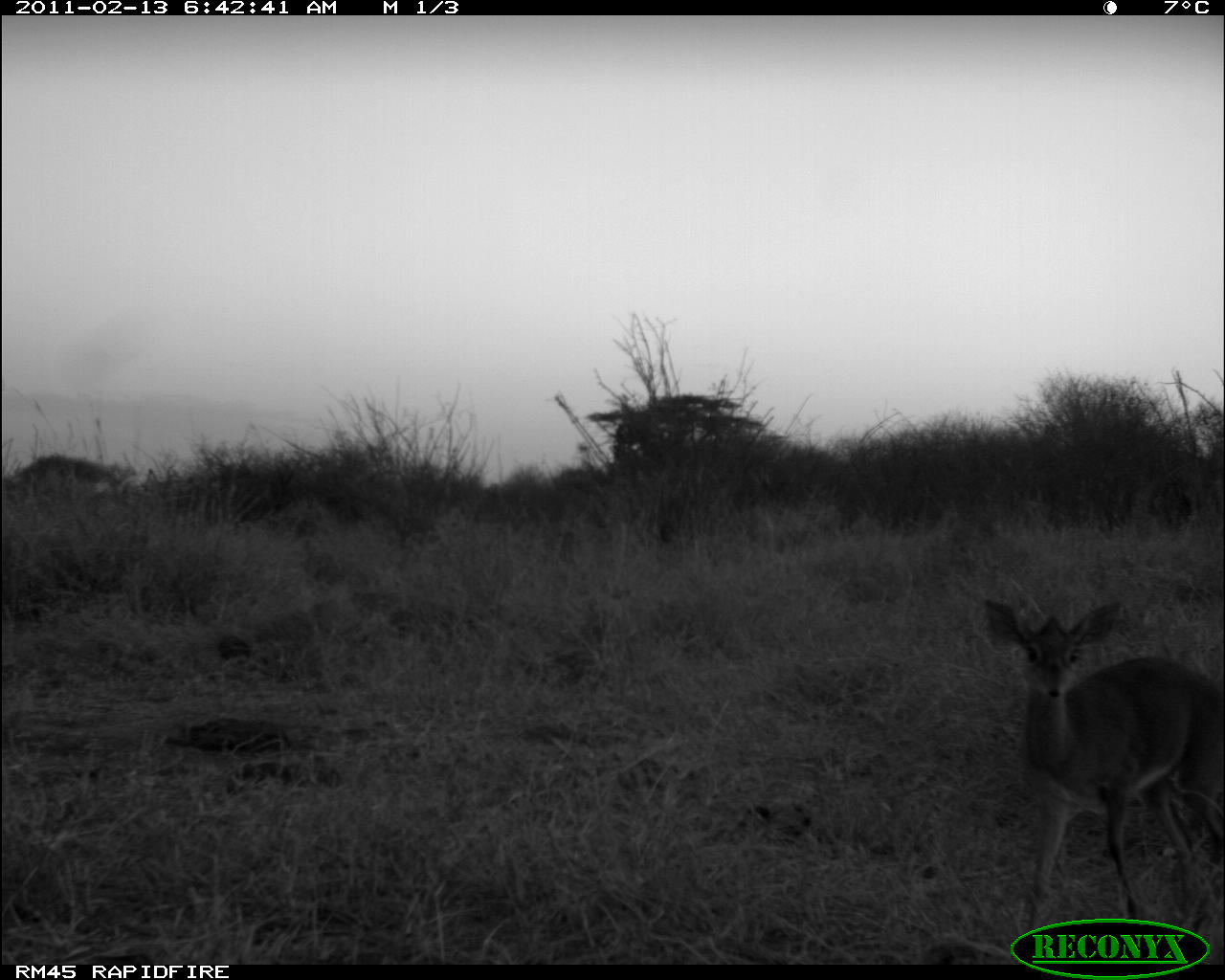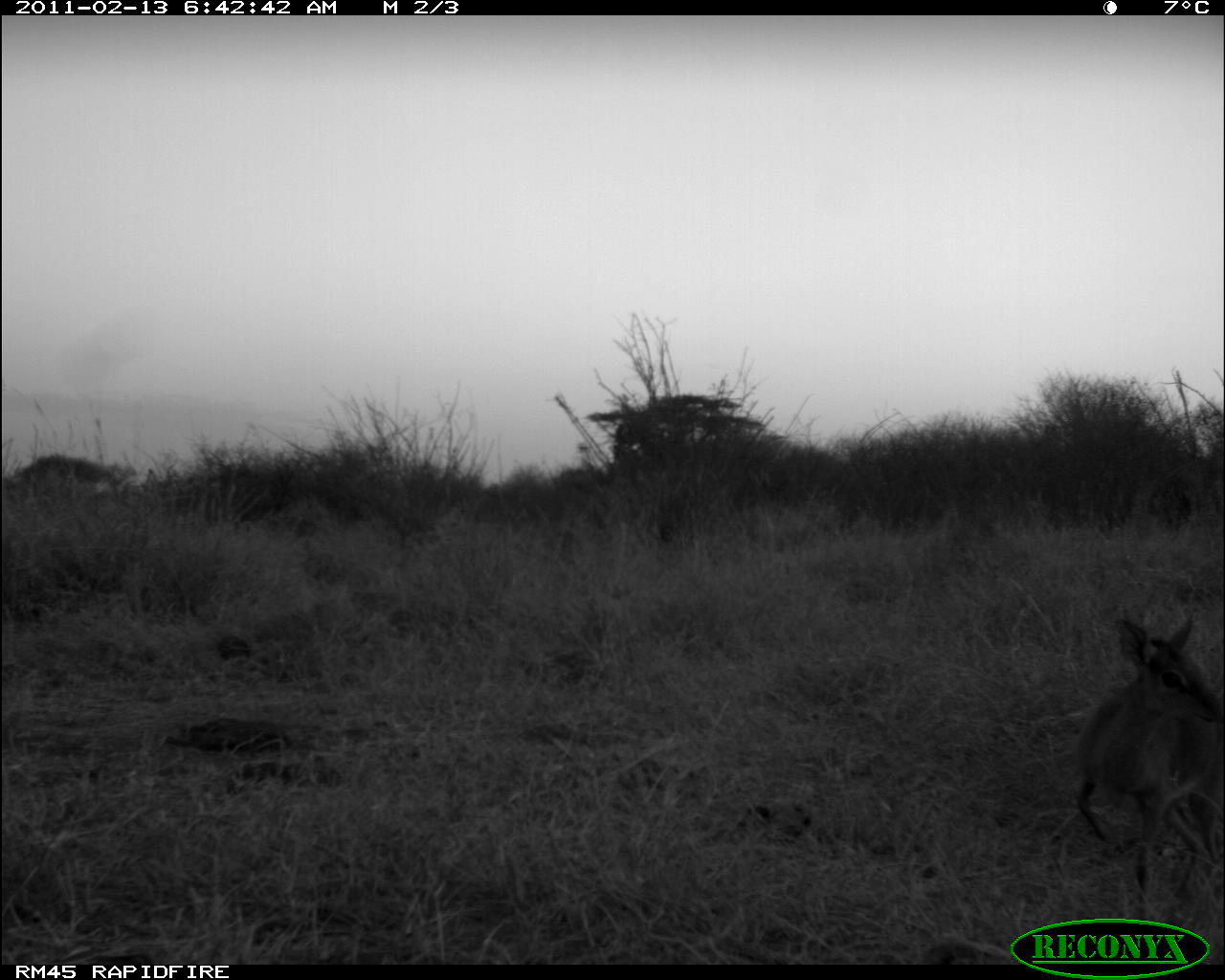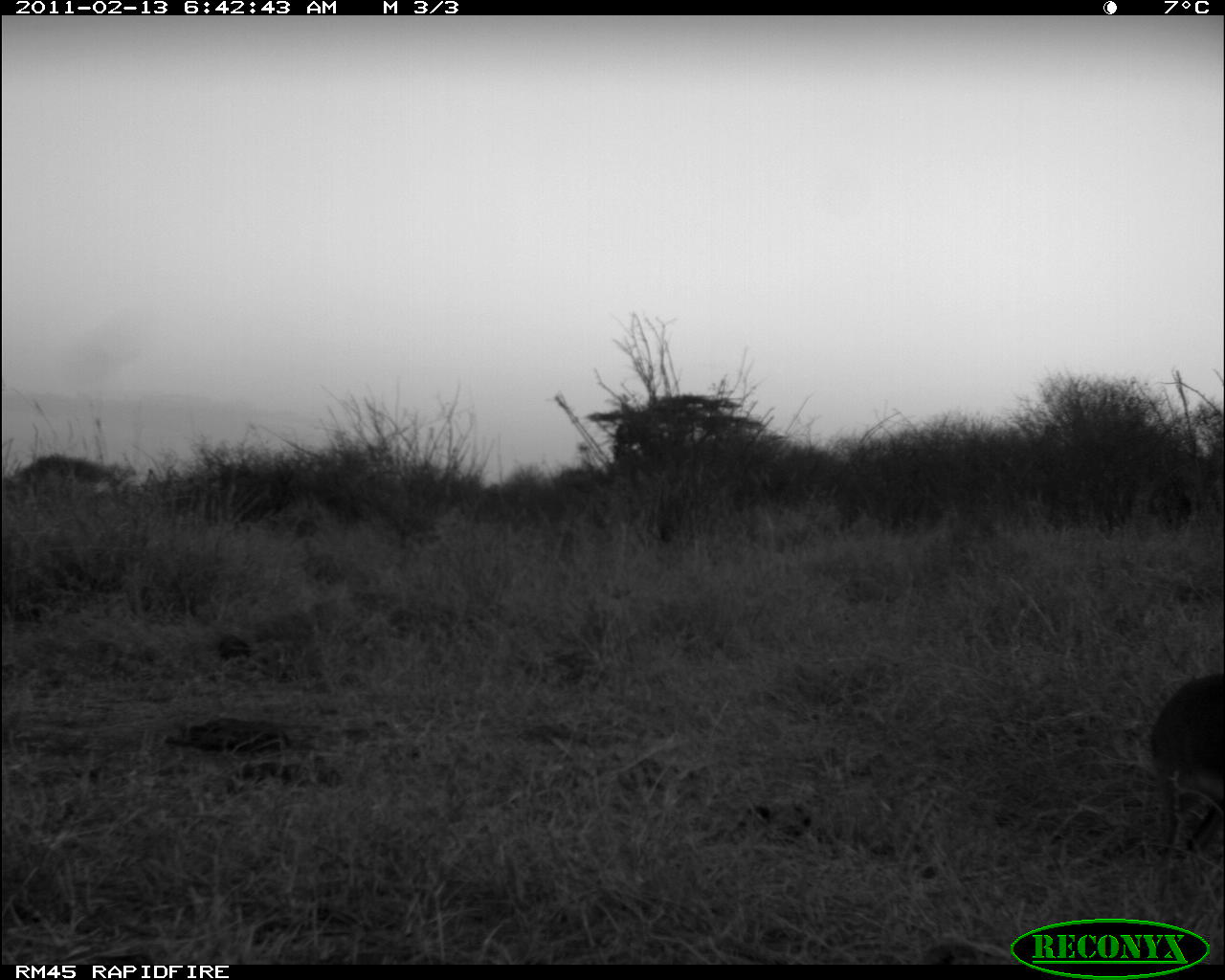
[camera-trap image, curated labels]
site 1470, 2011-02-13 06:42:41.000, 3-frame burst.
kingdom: Animalia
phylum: Chordata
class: Mammalia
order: Artiodactyla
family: Bovidae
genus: Madoqua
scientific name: Madoqua guentheri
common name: günther's dik-dik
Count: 1.